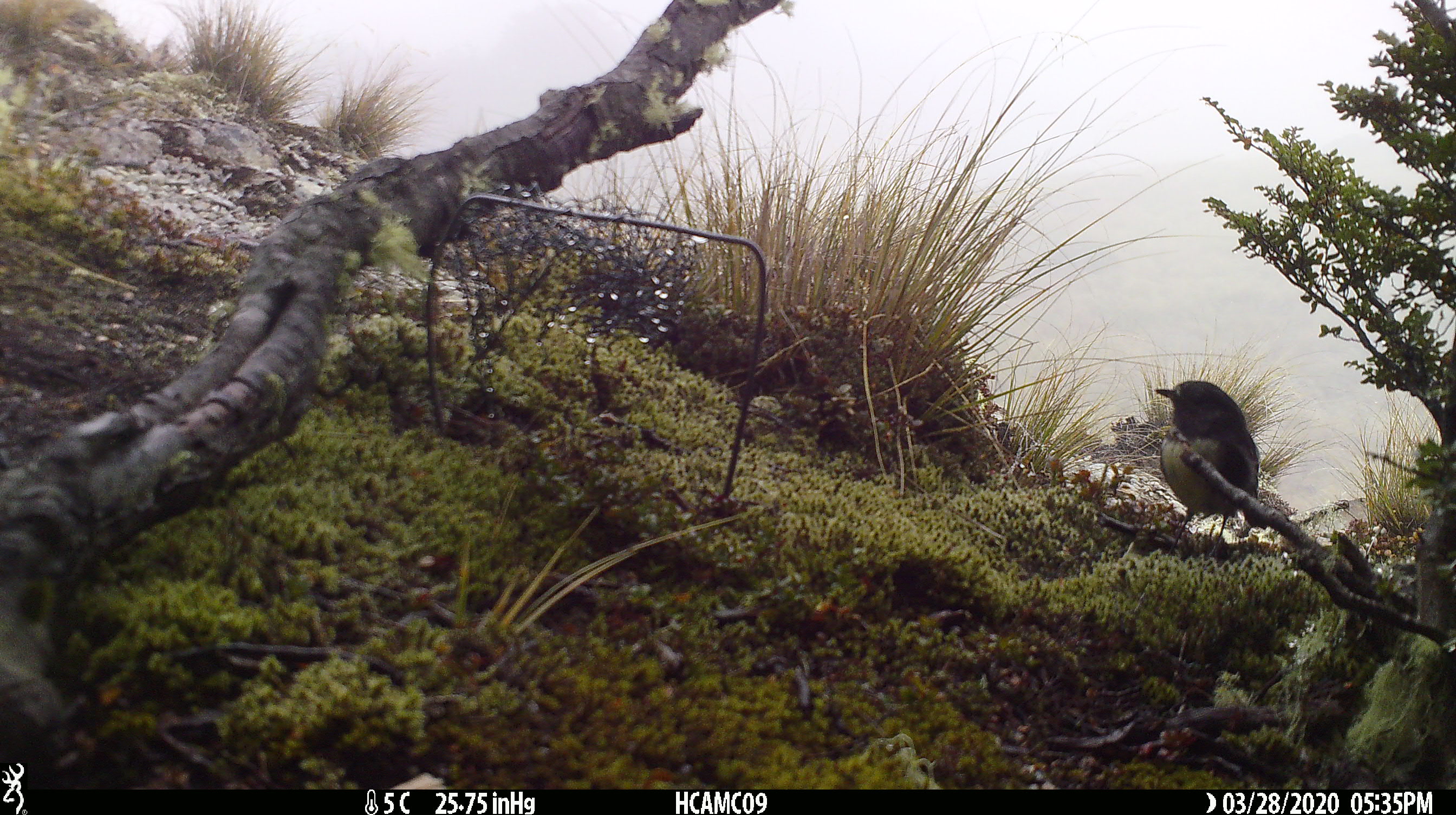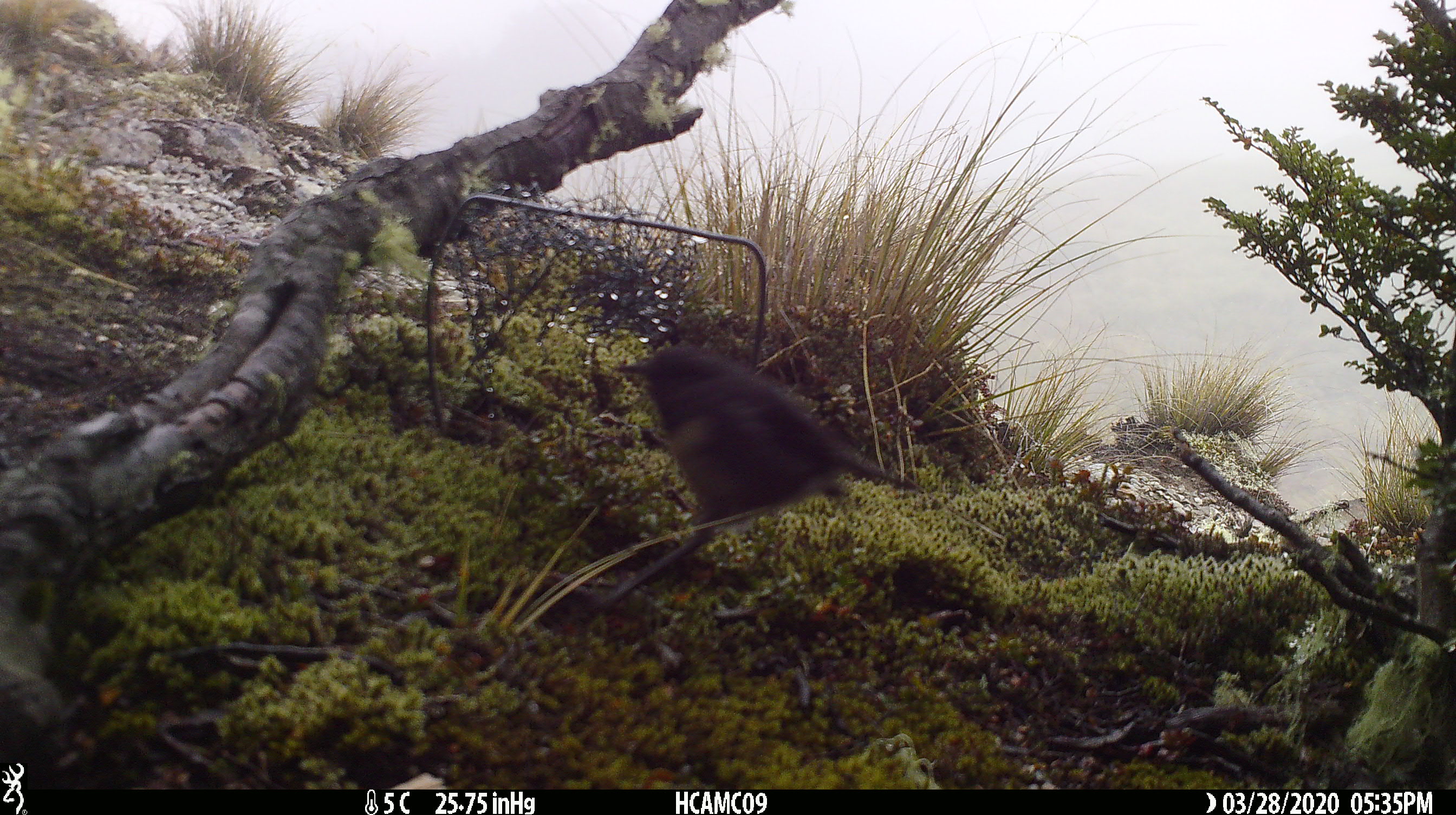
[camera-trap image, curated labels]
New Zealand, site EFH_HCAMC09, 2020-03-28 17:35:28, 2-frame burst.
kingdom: Animalia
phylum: Chordata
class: Aves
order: Passeriformes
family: Petroicidae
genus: Petroica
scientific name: Petroica australis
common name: new zealand robin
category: robin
Robin (new zealand robin) (Petroica australis).